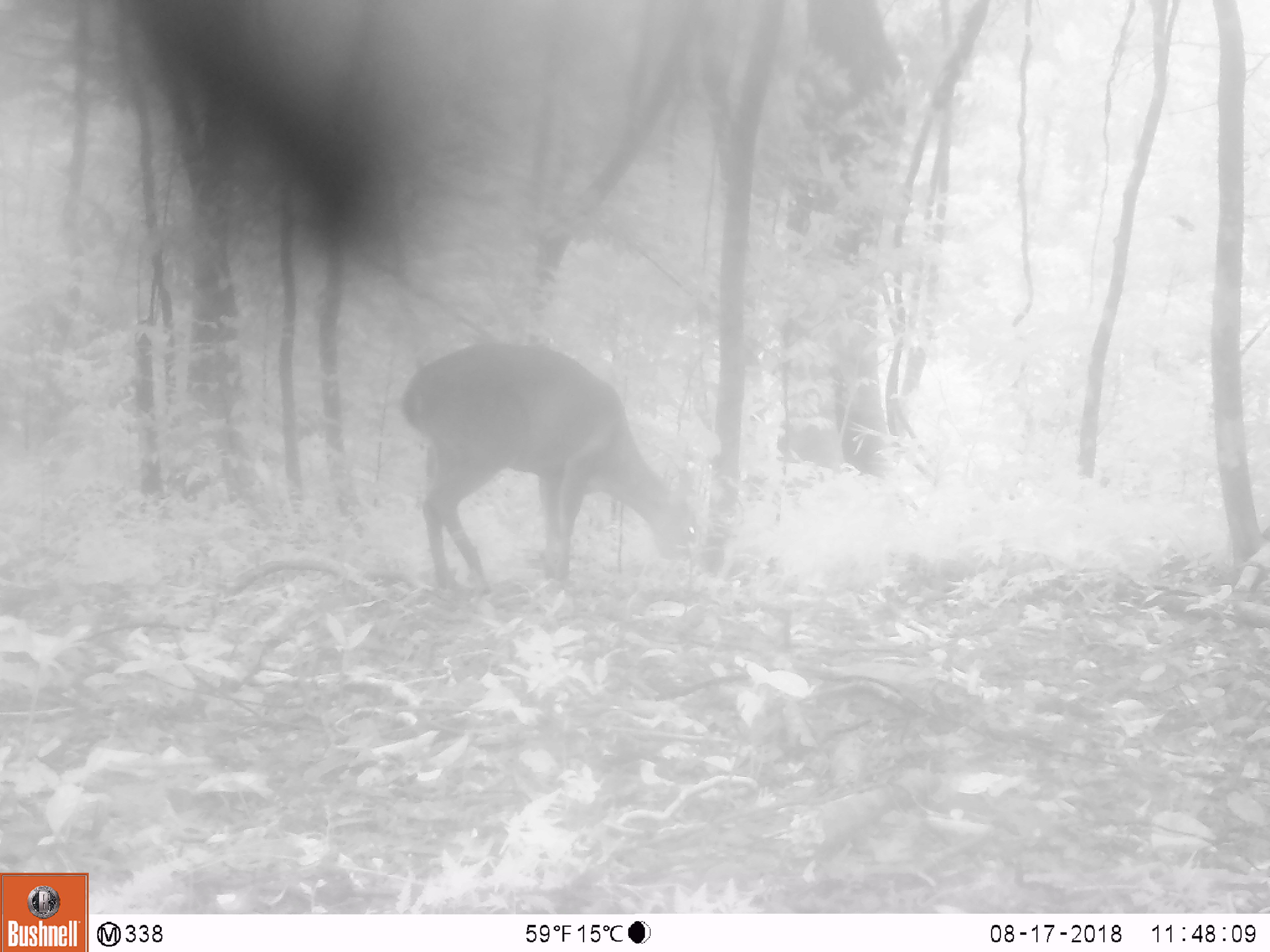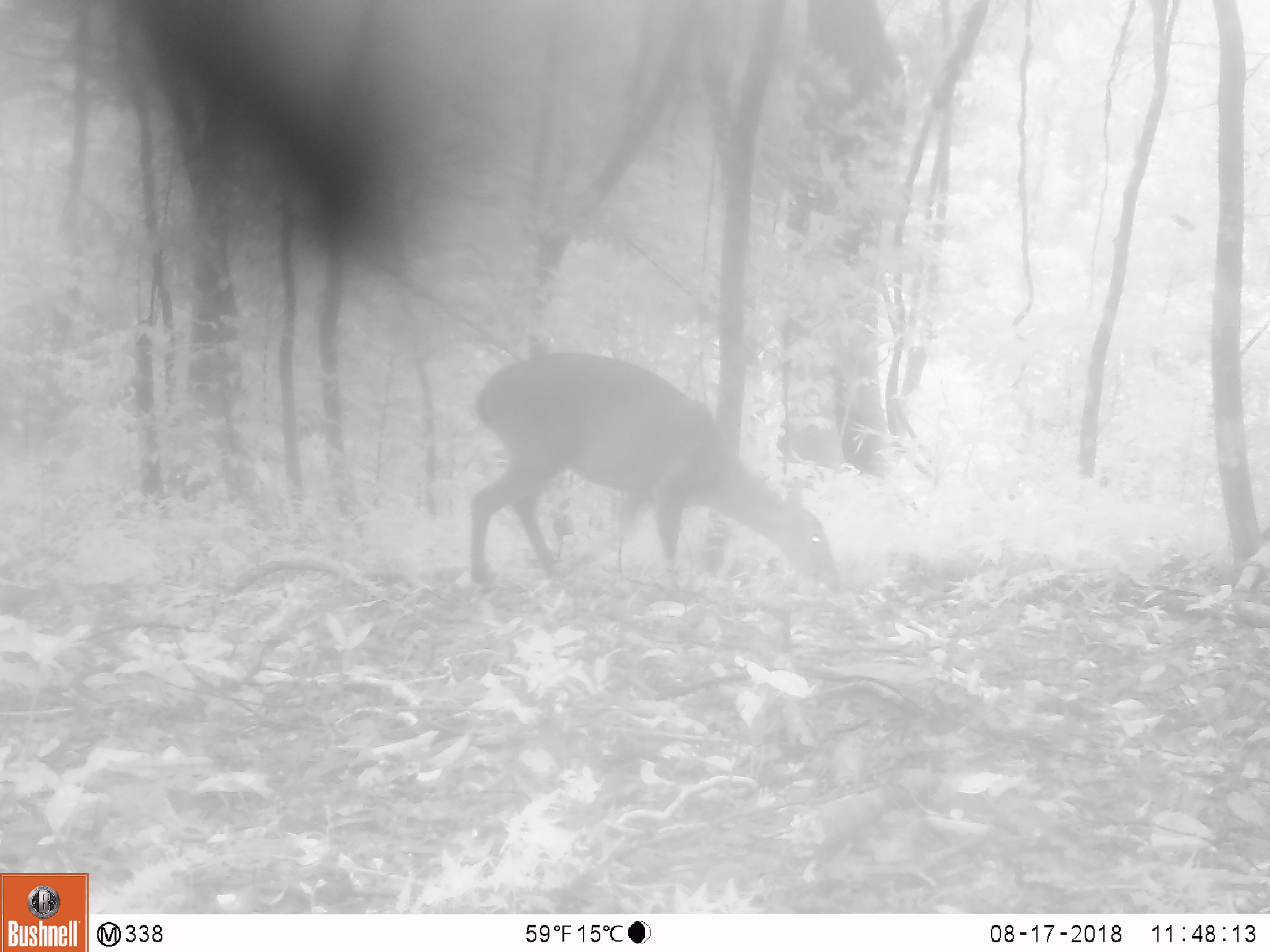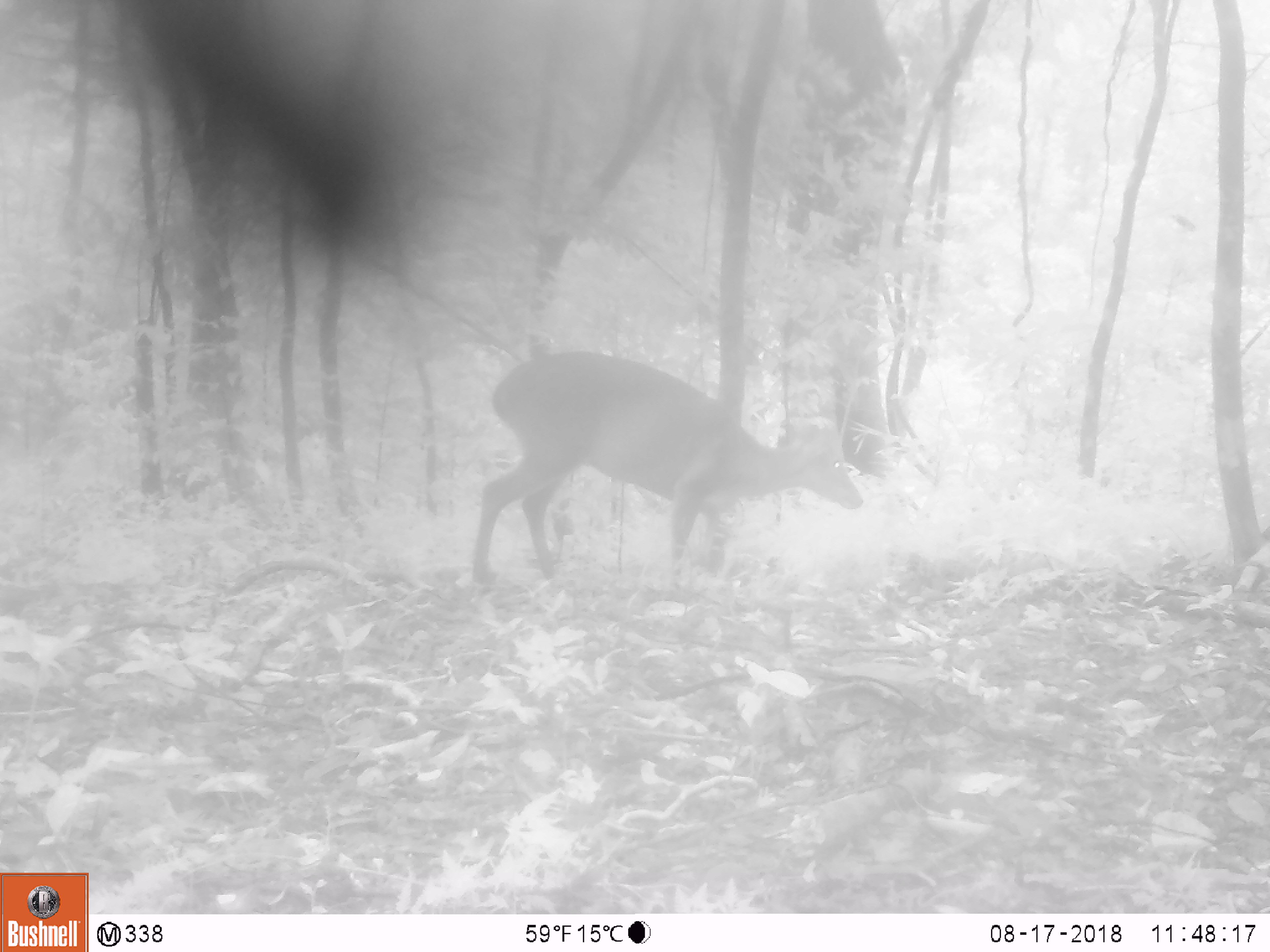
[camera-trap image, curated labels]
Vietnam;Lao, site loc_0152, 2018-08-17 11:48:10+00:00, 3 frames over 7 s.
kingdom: Animalia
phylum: Chordata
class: Mammalia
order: Artiodactyla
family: Cervidae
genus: Muntiacus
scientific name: Muntiacus vuquangensis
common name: large-antlered muntjac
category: large antlered muntjac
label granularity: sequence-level